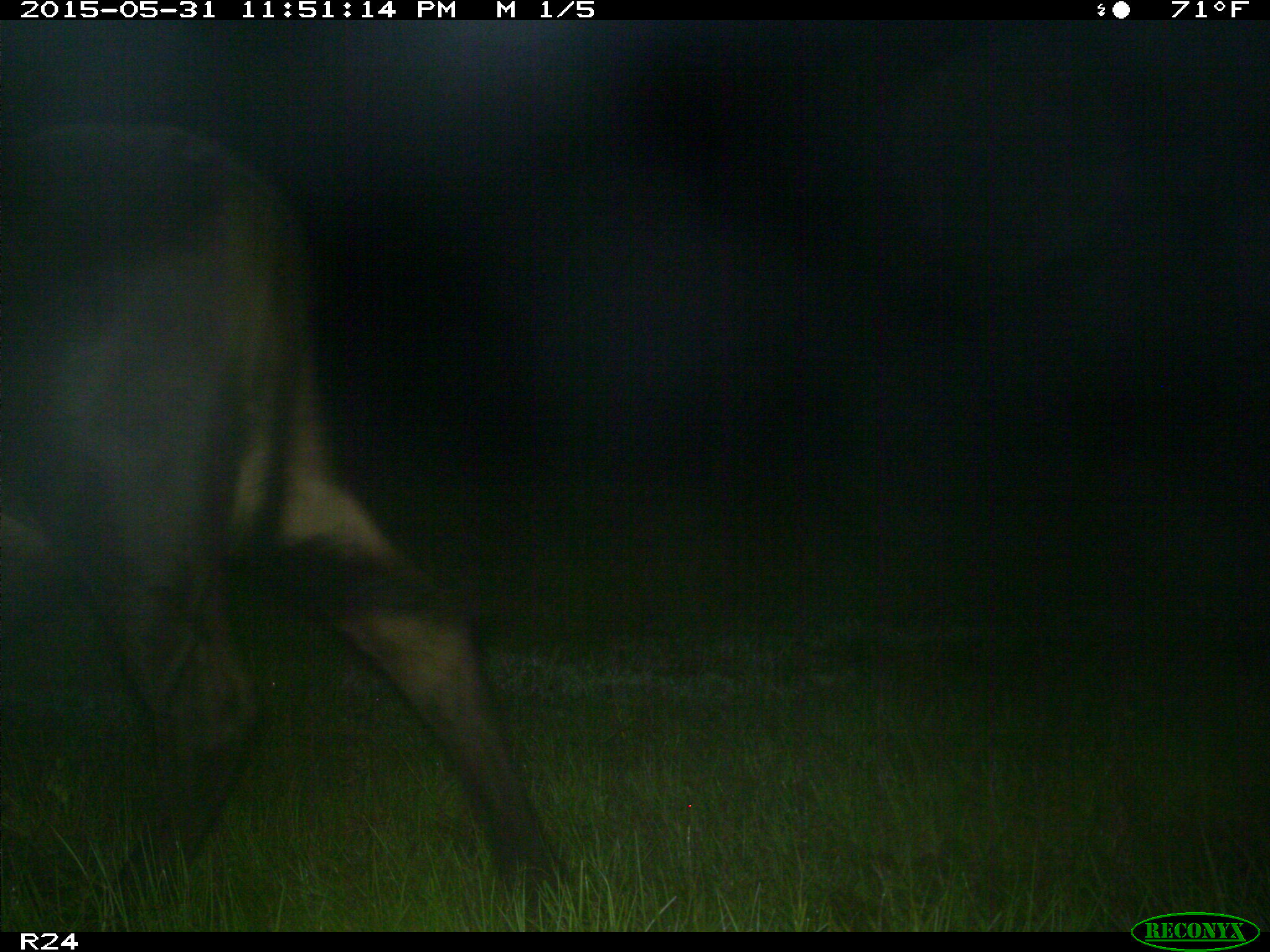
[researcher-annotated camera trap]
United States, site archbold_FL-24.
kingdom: Animalia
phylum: Chordata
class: Mammalia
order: Artiodactyla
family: Bovidae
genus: Bos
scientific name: Bos taurus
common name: domestic cow